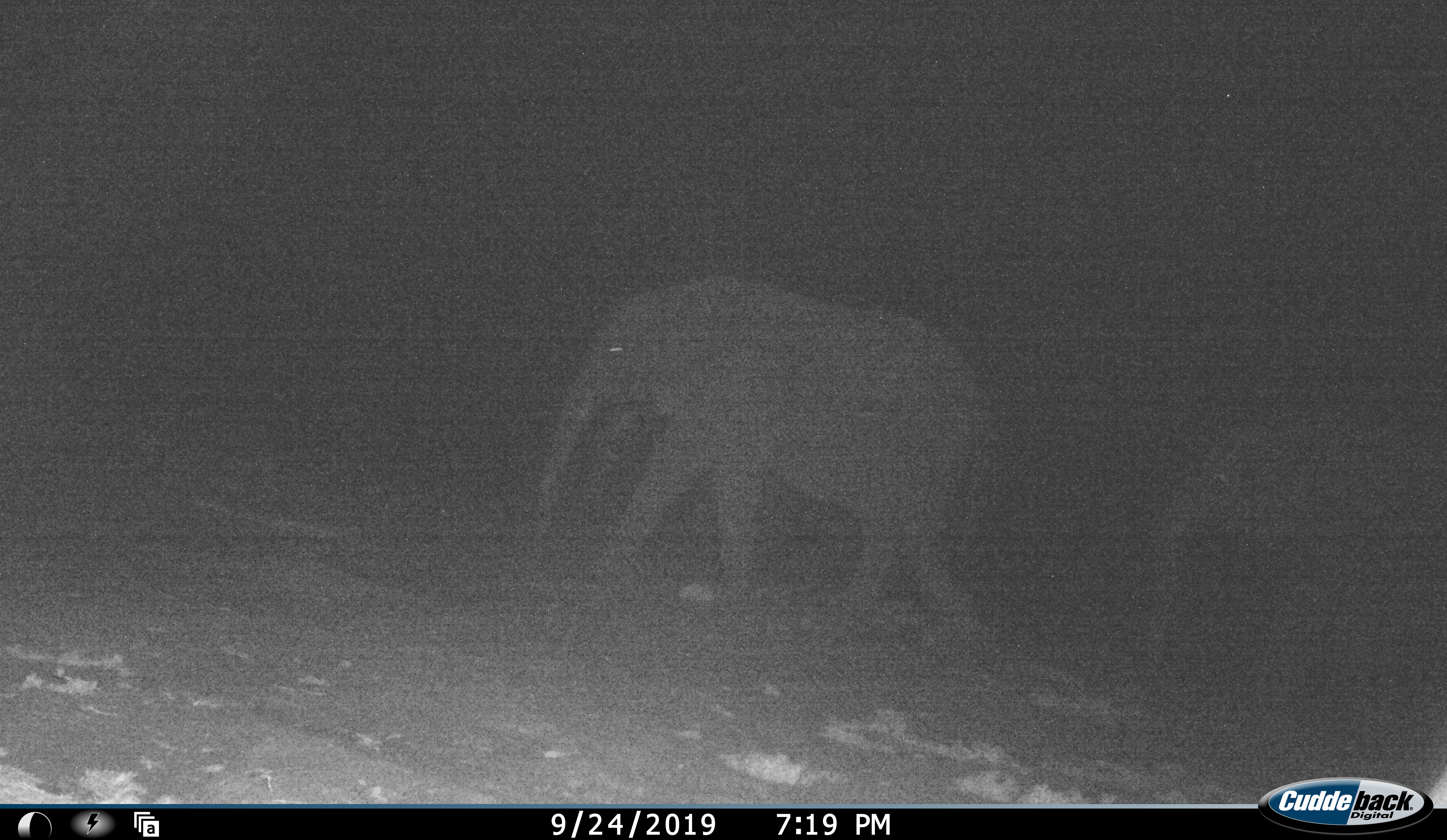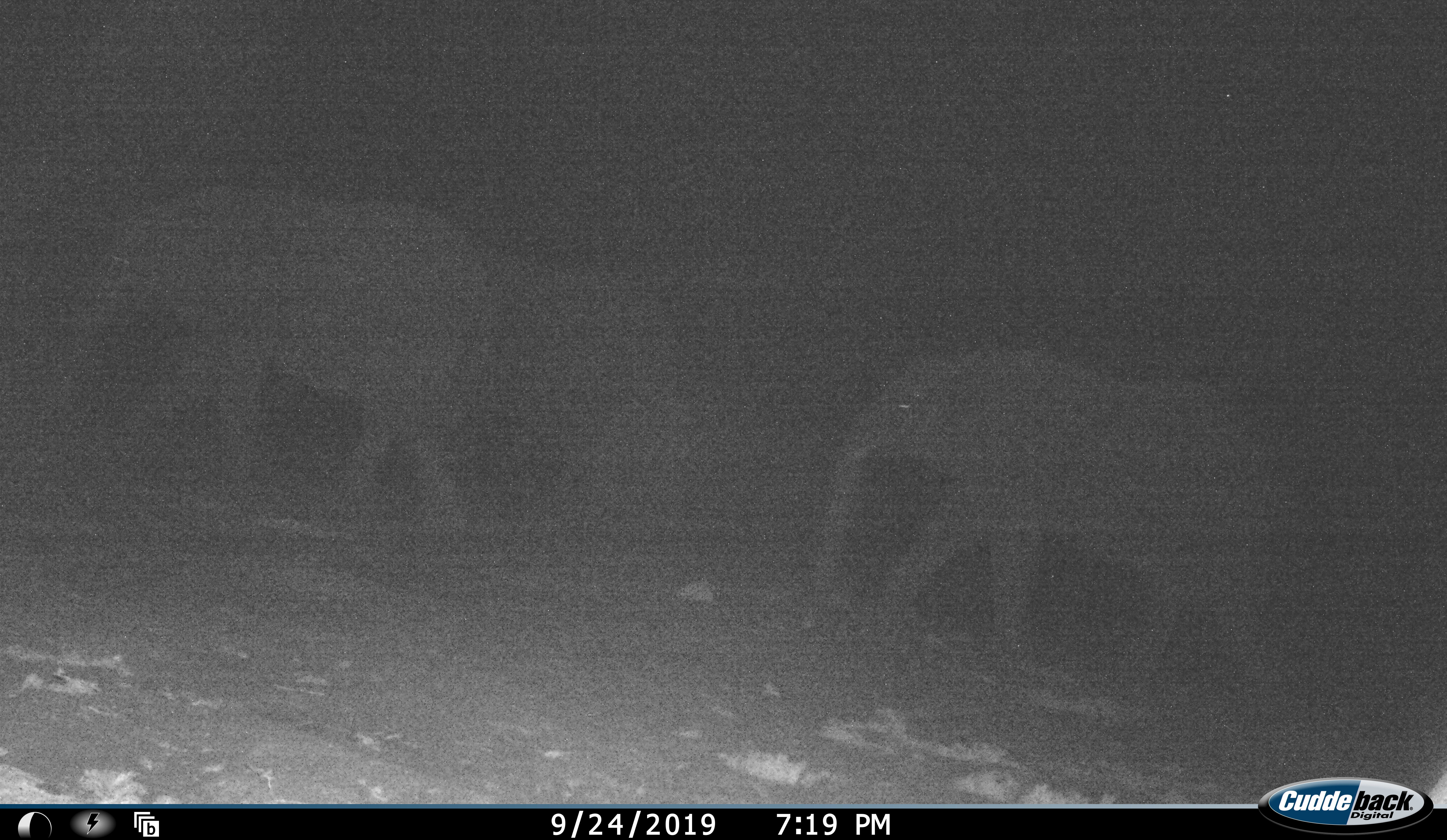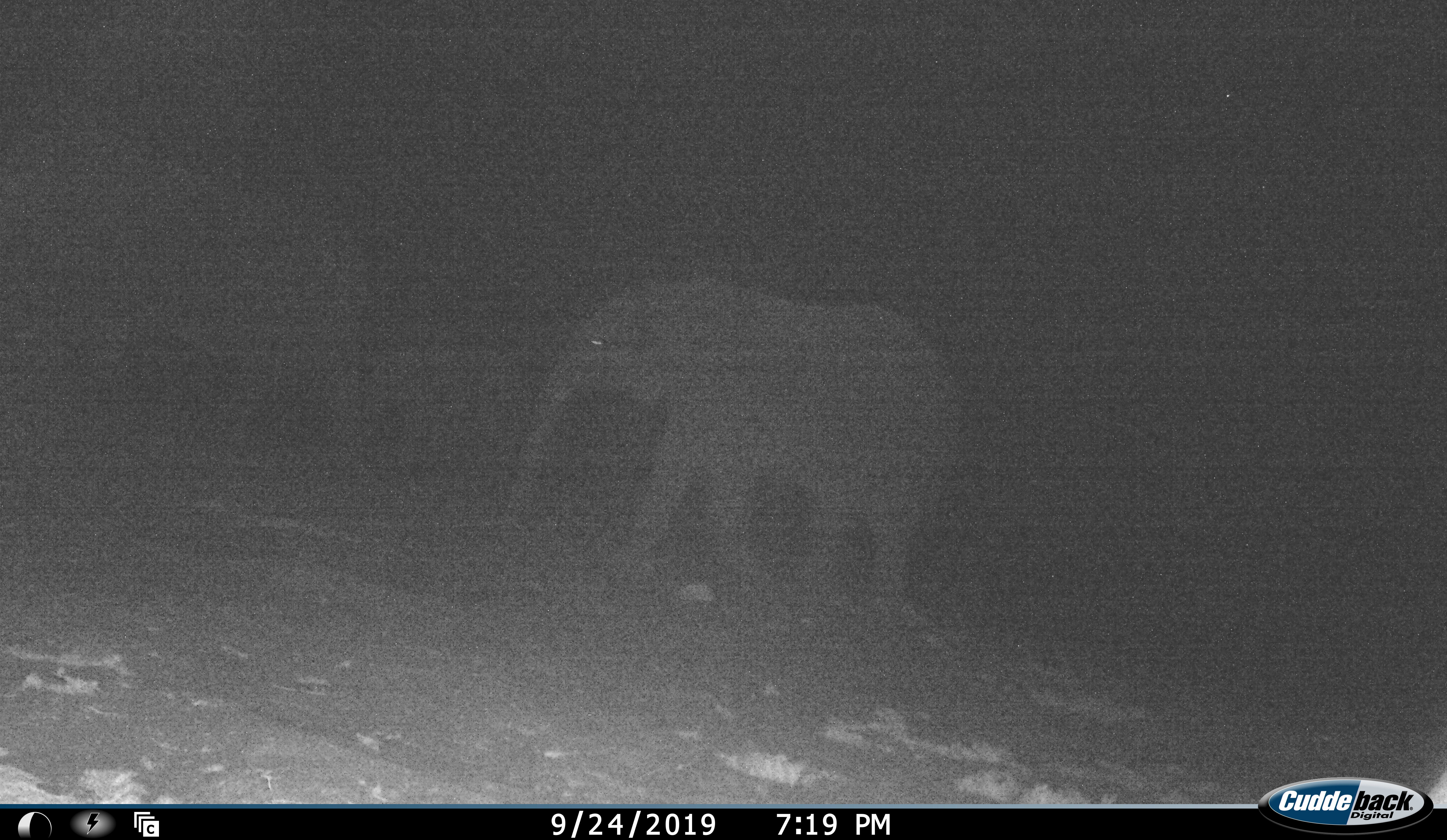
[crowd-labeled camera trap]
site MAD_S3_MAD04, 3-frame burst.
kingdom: Animalia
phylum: Chordata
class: Mammalia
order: Proboscidea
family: Elephantidae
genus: Loxodonta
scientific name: Loxodonta africana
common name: african bush elephant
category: elephant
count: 2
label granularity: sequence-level